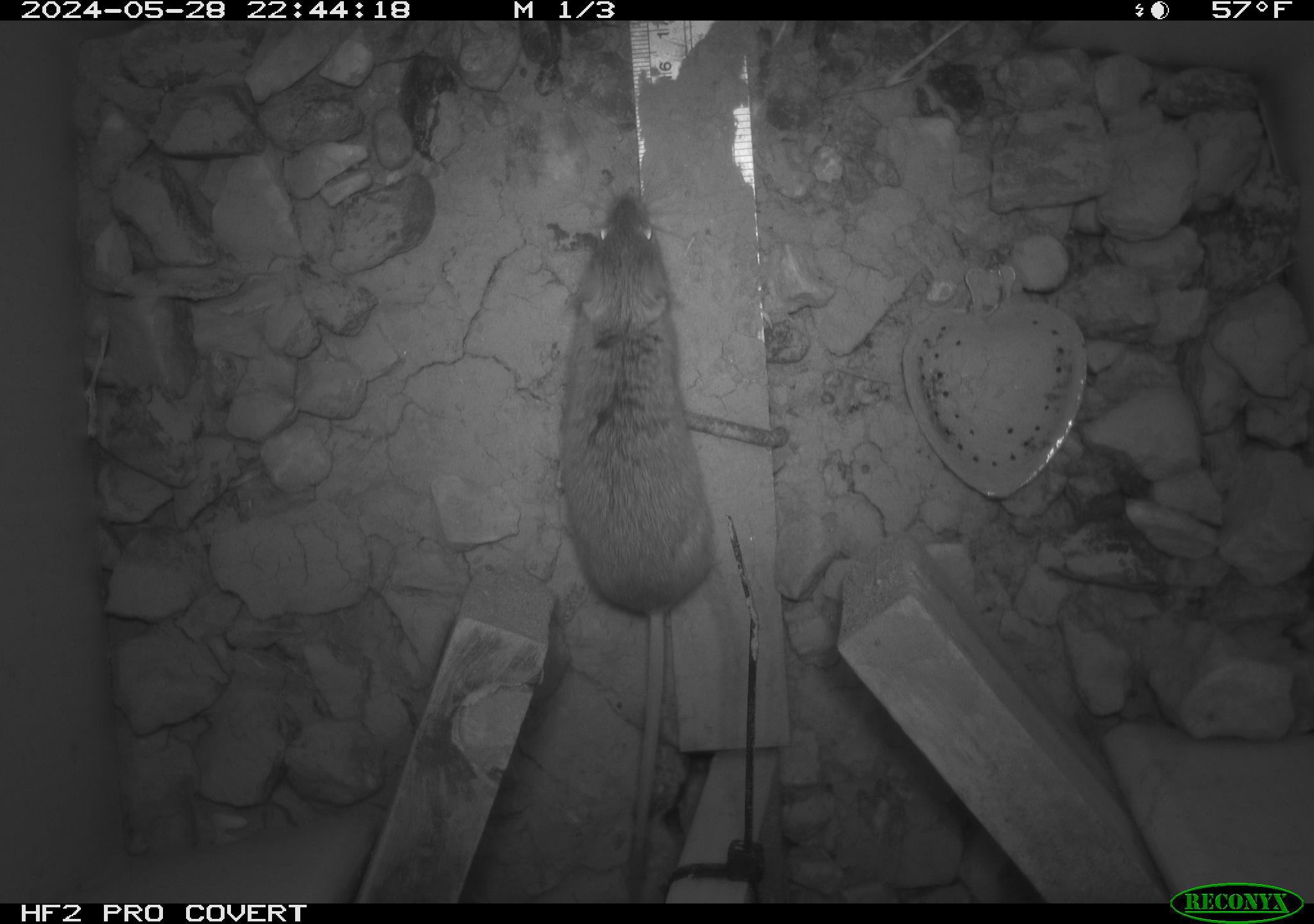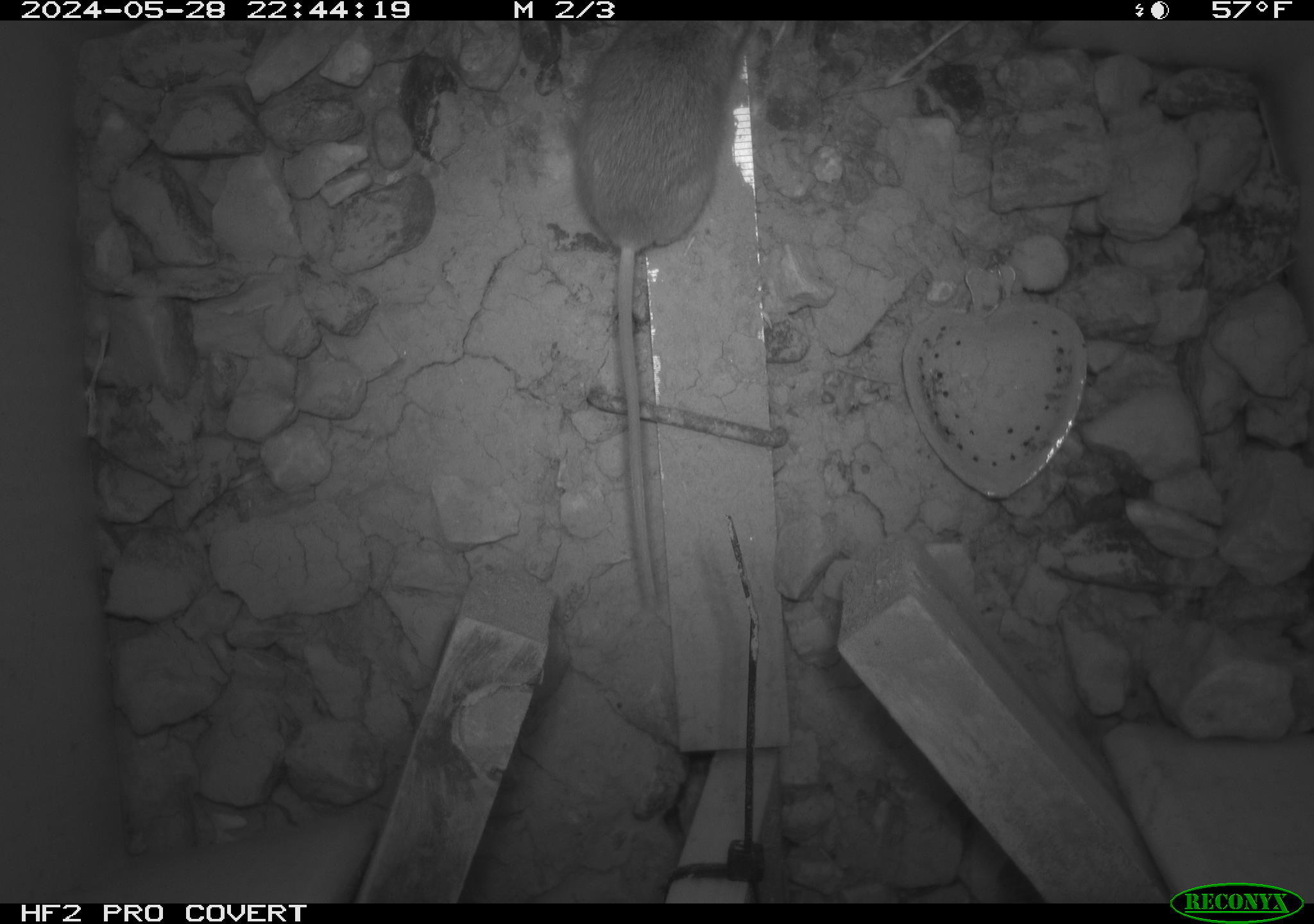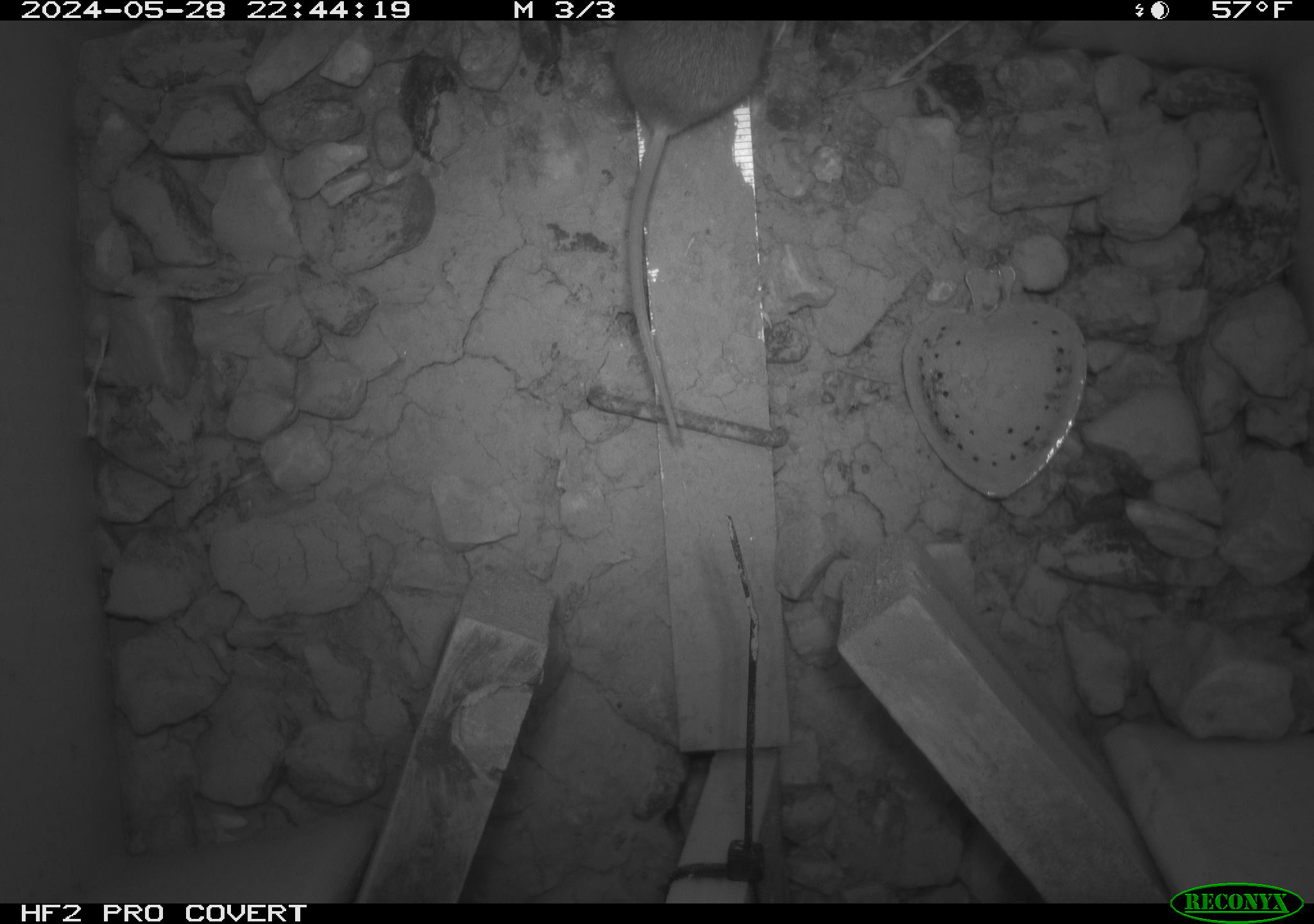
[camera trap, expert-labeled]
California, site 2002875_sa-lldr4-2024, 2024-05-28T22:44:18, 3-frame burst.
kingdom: Animalia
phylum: Chordata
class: Mammalia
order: Rodentia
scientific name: Rodentia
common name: rodent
Rodent (Rodentia).